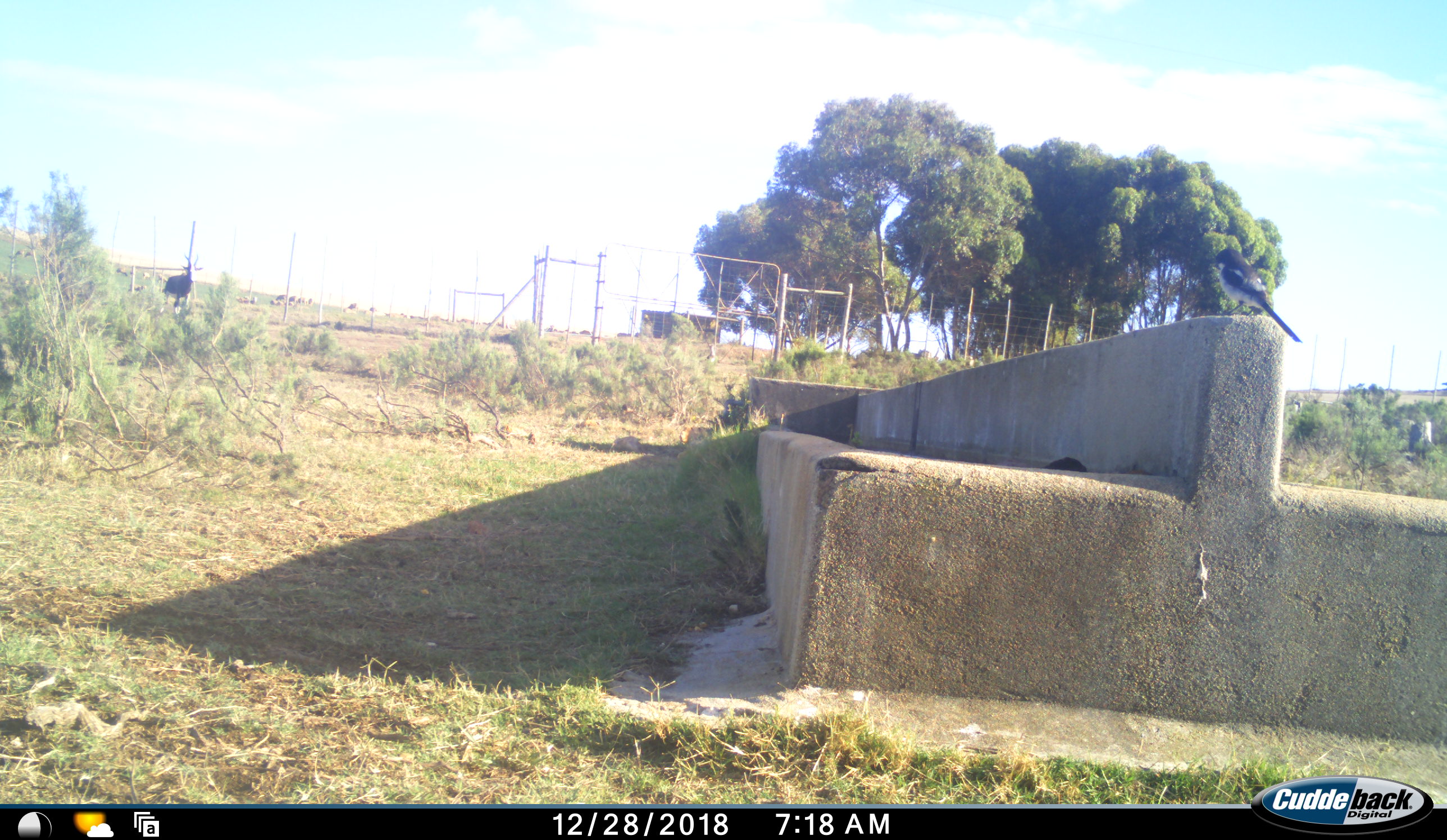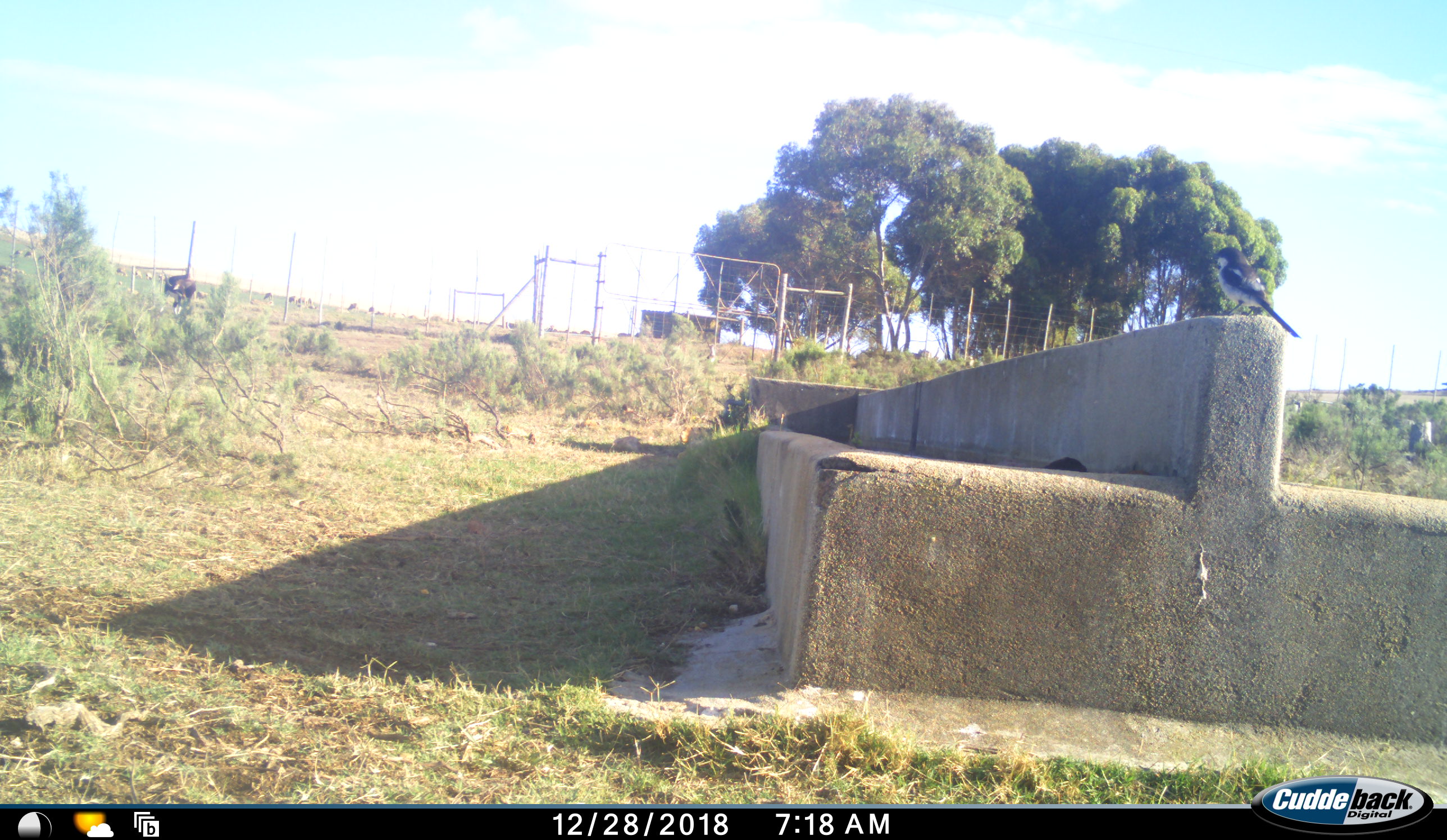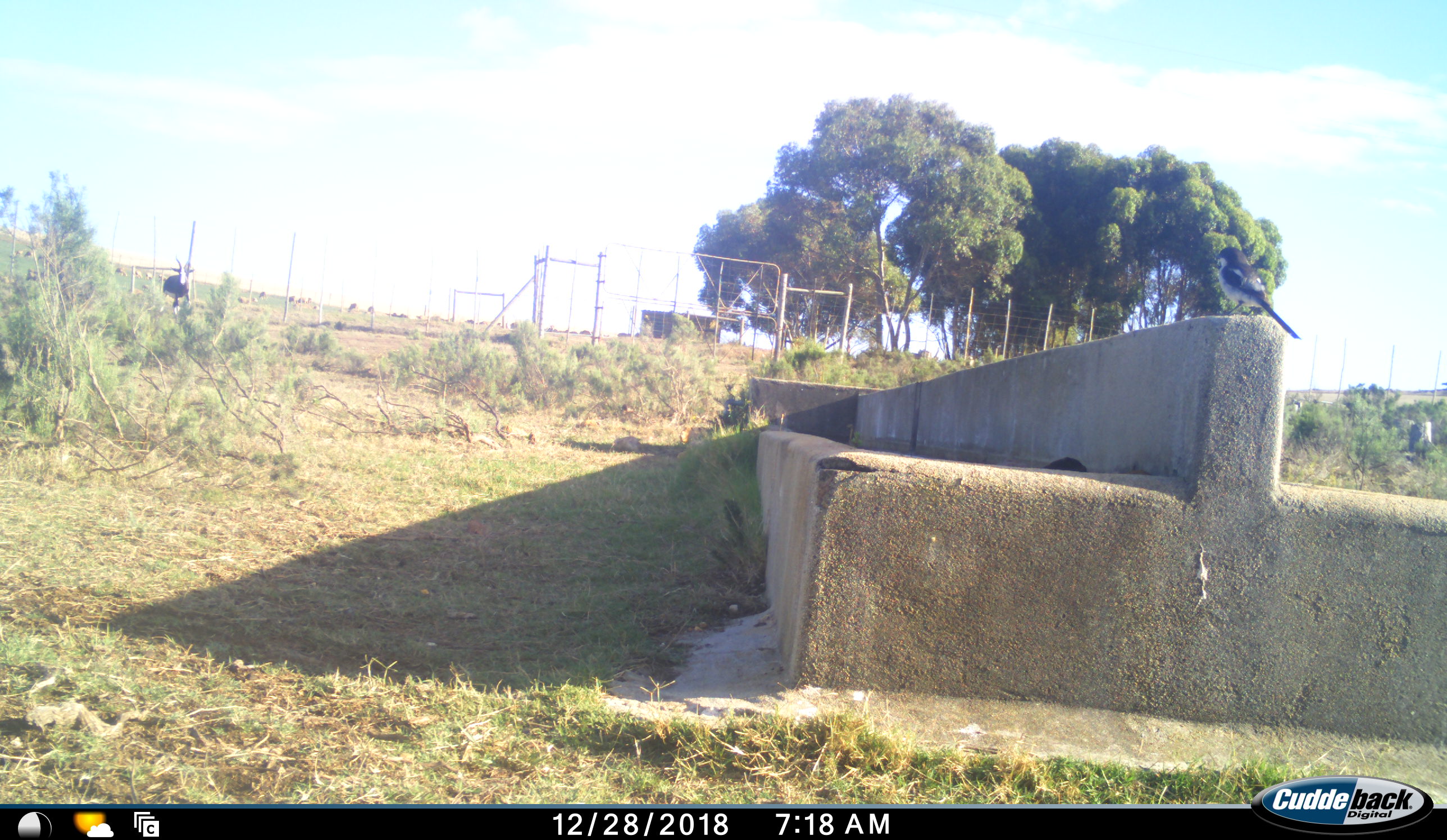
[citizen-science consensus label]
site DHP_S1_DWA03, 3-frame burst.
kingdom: Animalia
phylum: Chordata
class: Aves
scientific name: Aves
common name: bird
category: birdother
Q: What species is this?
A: Birdother (bird) (Aves).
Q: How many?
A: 1.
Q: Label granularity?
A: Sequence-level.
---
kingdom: Animalia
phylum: Chordata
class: Mammalia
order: Artiodactyla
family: Bovidae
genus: Damaliscus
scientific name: Damaliscus pygargus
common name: bontebok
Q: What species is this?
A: Bontebok (Damaliscus pygargus).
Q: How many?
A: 1.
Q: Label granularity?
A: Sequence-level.